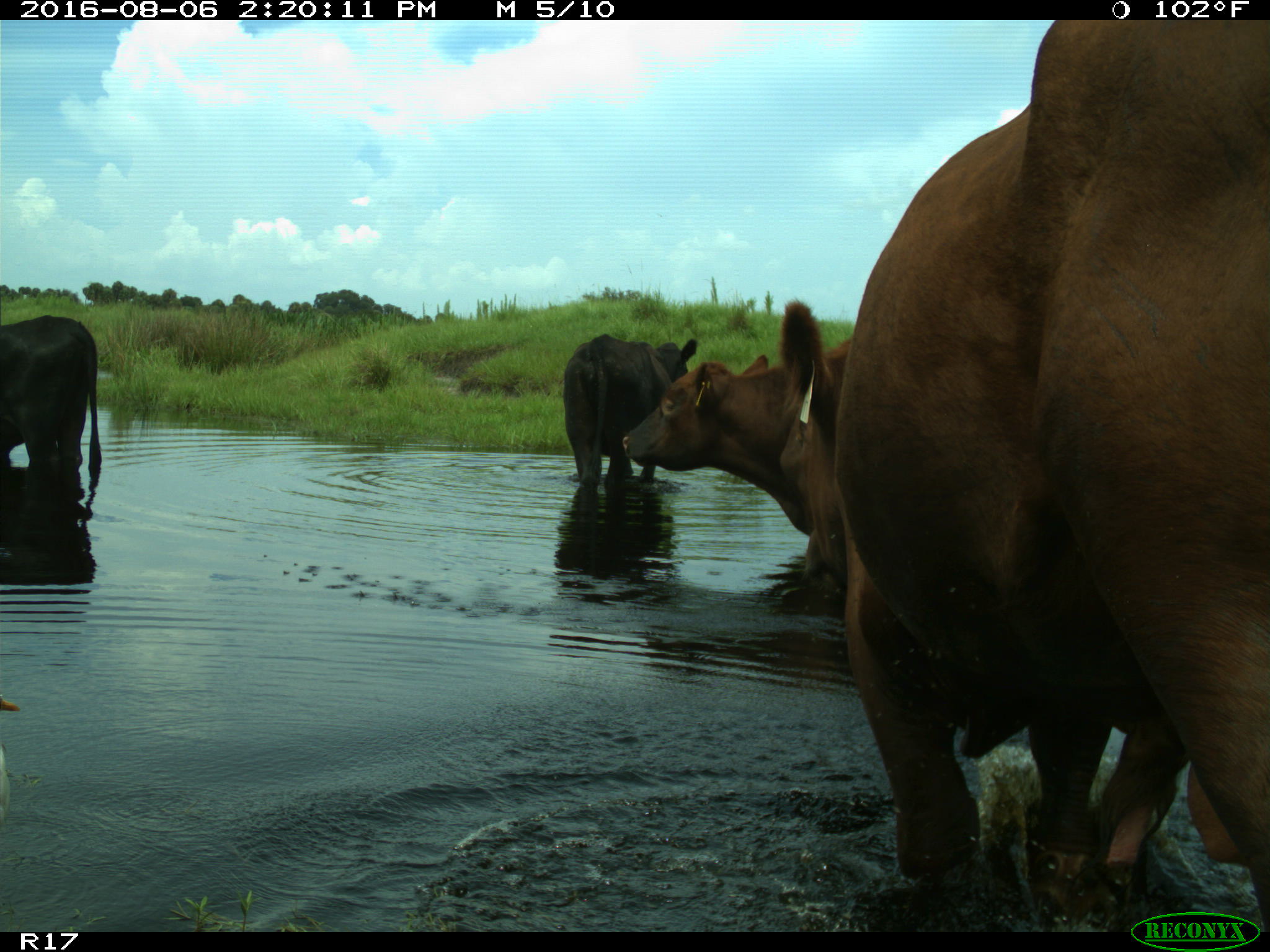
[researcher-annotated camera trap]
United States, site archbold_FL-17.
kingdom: Animalia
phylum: Chordata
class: Mammalia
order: Artiodactyla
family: Bovidae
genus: Bos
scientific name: Bos taurus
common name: domestic cow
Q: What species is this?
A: Bos taurus (domestic cow).